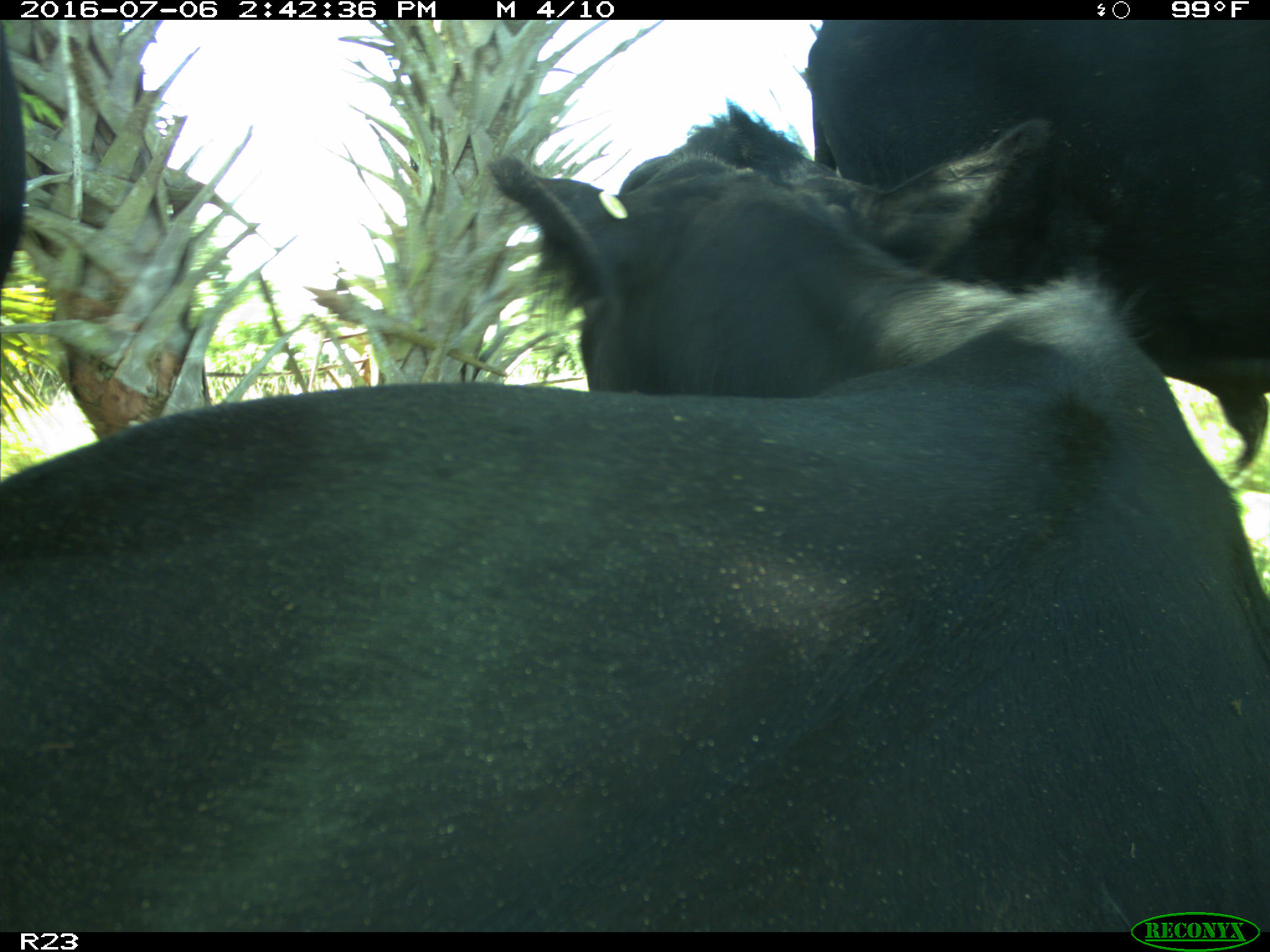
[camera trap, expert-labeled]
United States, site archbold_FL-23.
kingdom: Animalia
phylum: Chordata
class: Mammalia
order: Artiodactyla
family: Bovidae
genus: Bos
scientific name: Bos taurus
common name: domestic cow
Bos taurus (domestic cow).